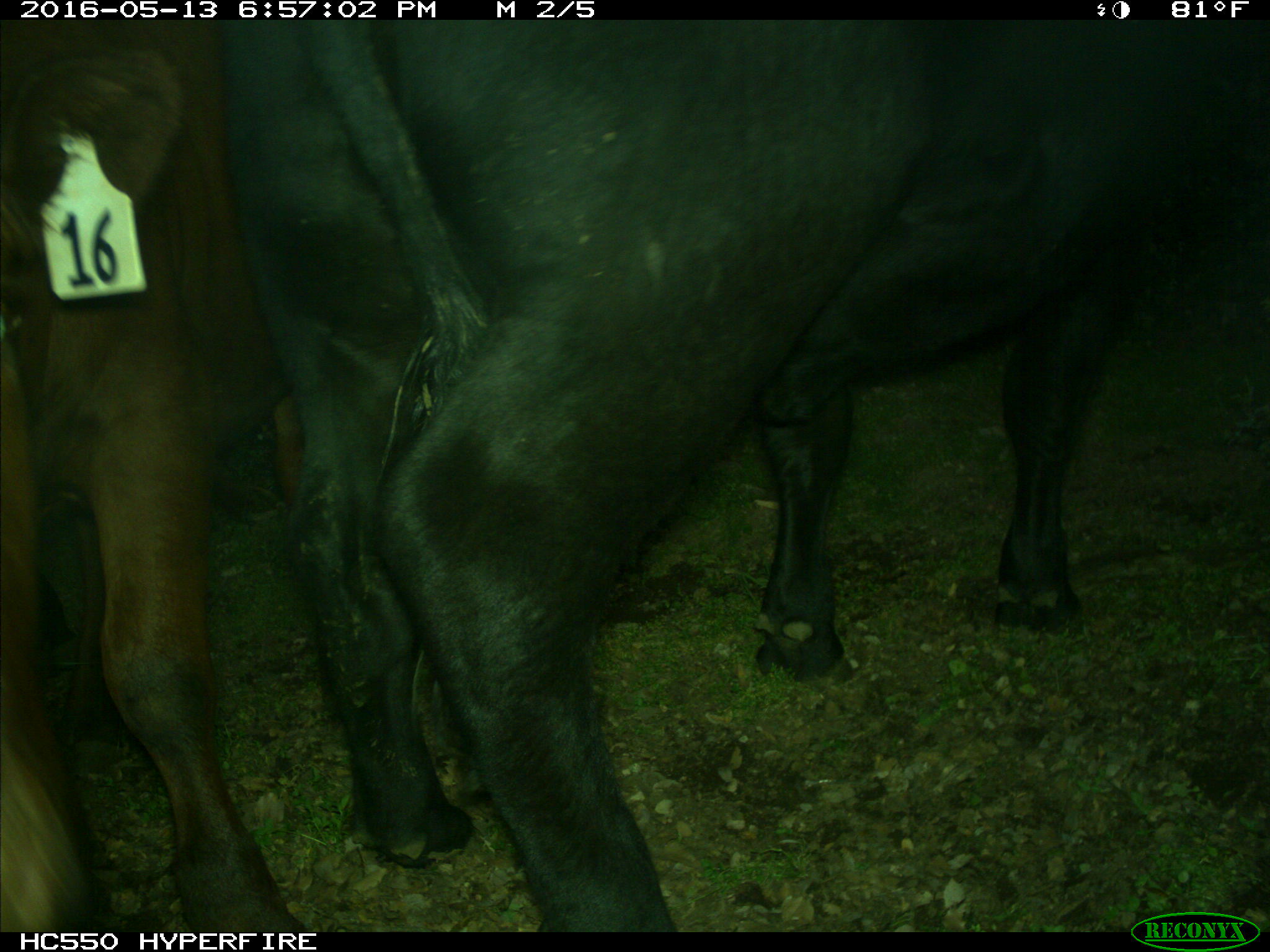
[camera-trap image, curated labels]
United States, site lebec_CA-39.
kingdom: Animalia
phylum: Chordata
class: Mammalia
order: Artiodactyla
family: Bovidae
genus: Bos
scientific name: Bos taurus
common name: domestic cow